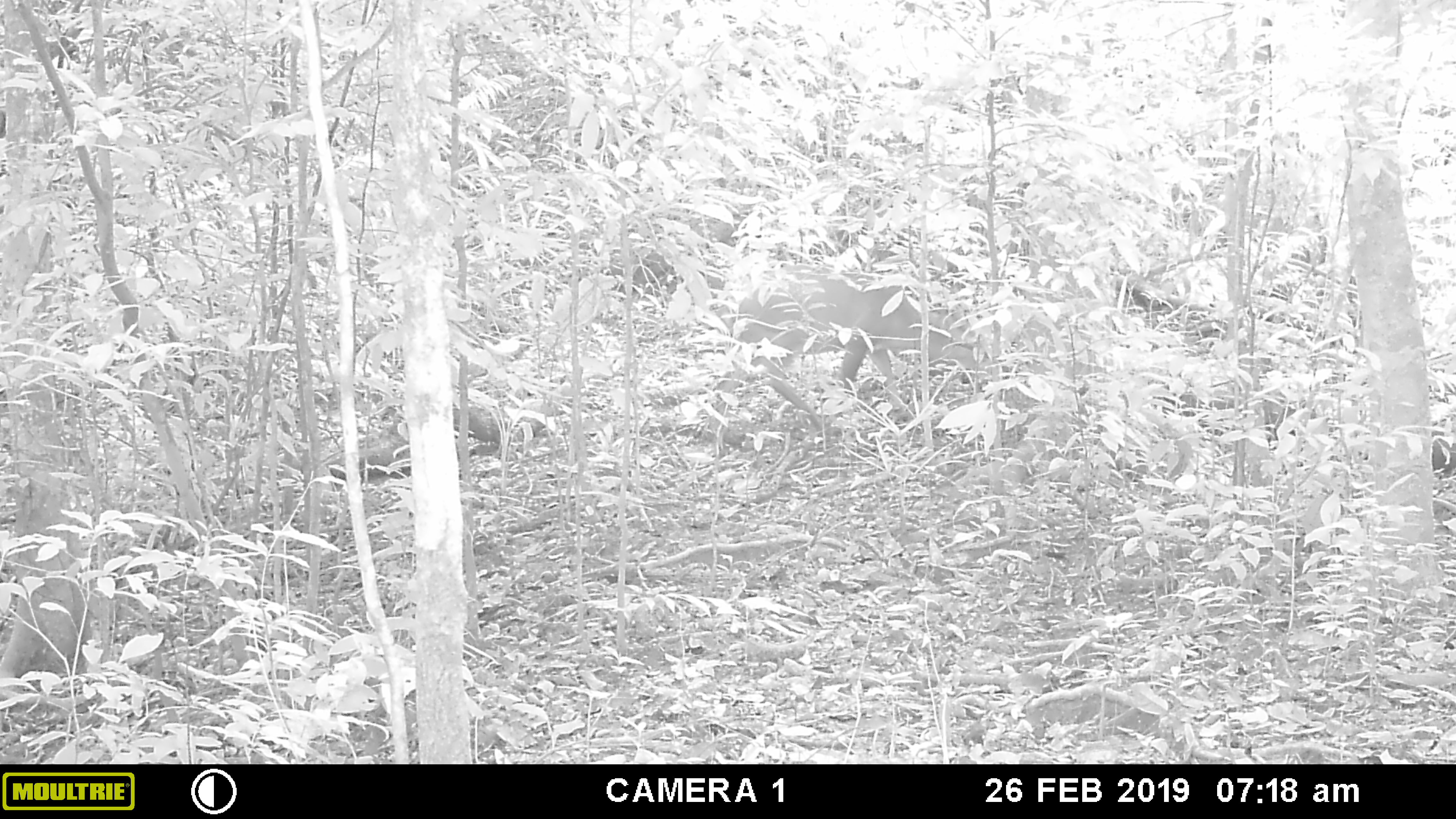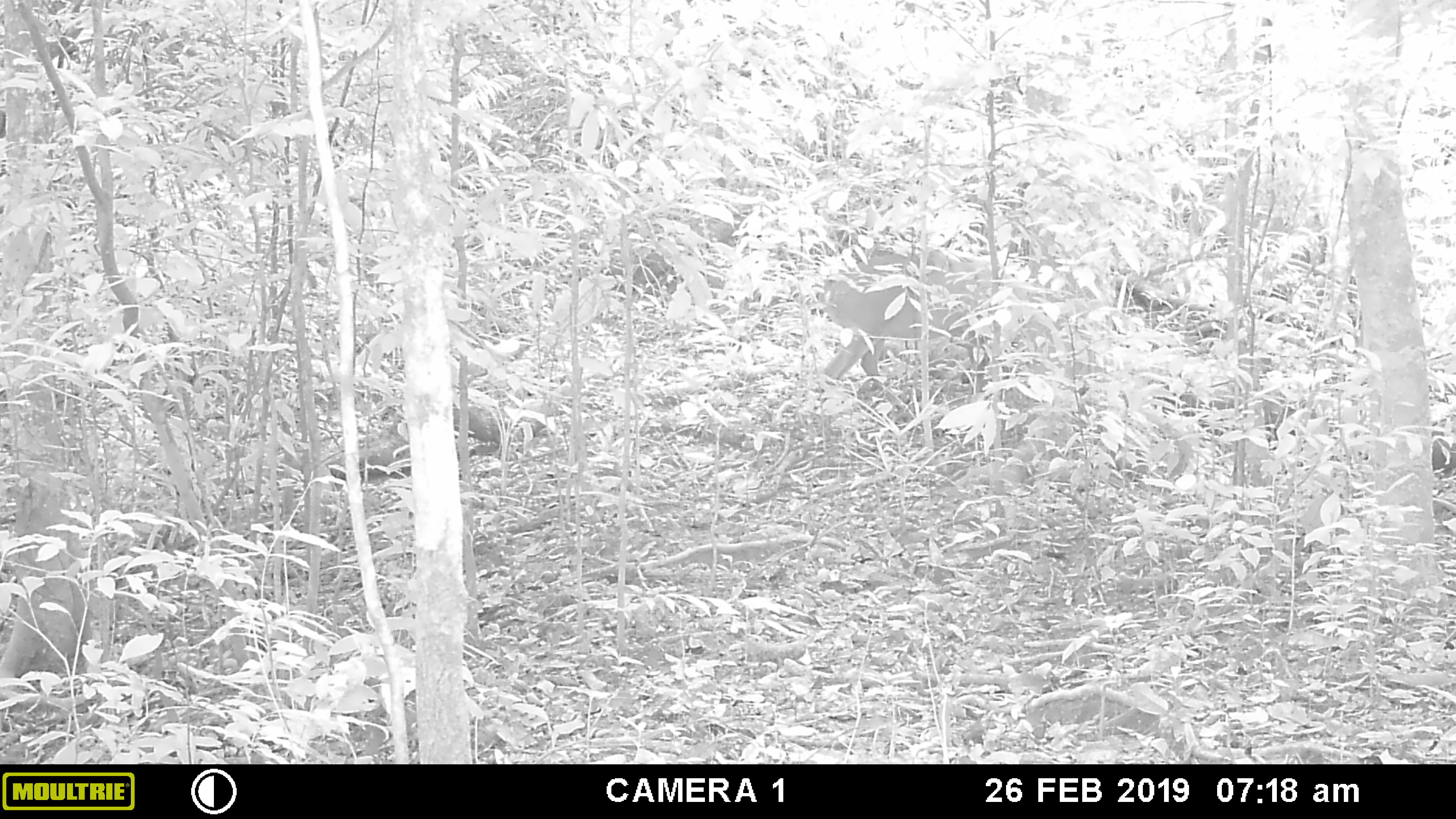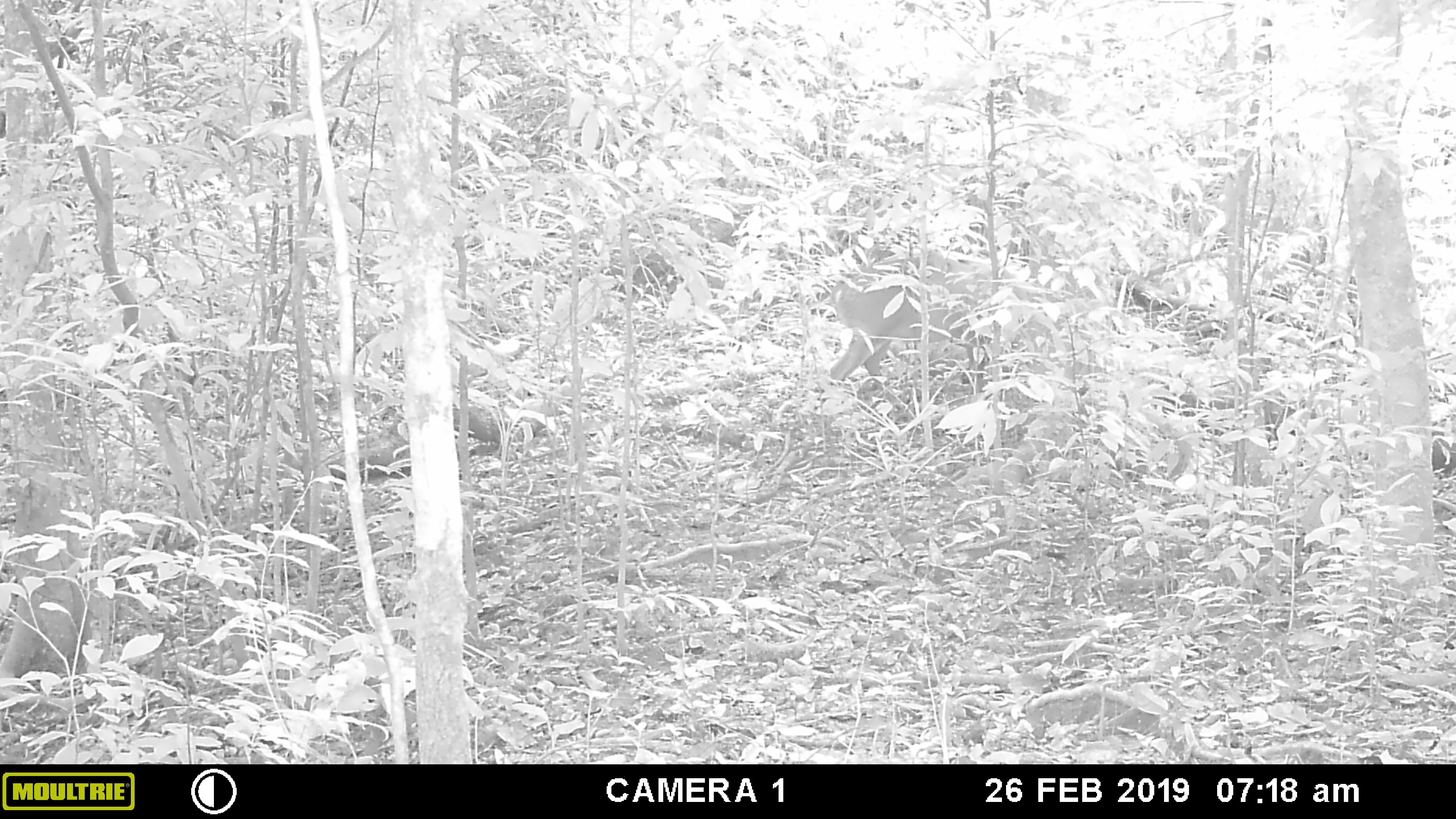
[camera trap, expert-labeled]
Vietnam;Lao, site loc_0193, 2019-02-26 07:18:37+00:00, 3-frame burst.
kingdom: Animalia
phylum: Chordata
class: Mammalia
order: Artiodactyla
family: Cervidae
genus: Muntiacus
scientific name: Muntiacus vuquangensis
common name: large-antlered muntjac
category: large antlered muntjac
Large antlered muntjac (large-antlered muntjac) (Muntiacus vuquangensis). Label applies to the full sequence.